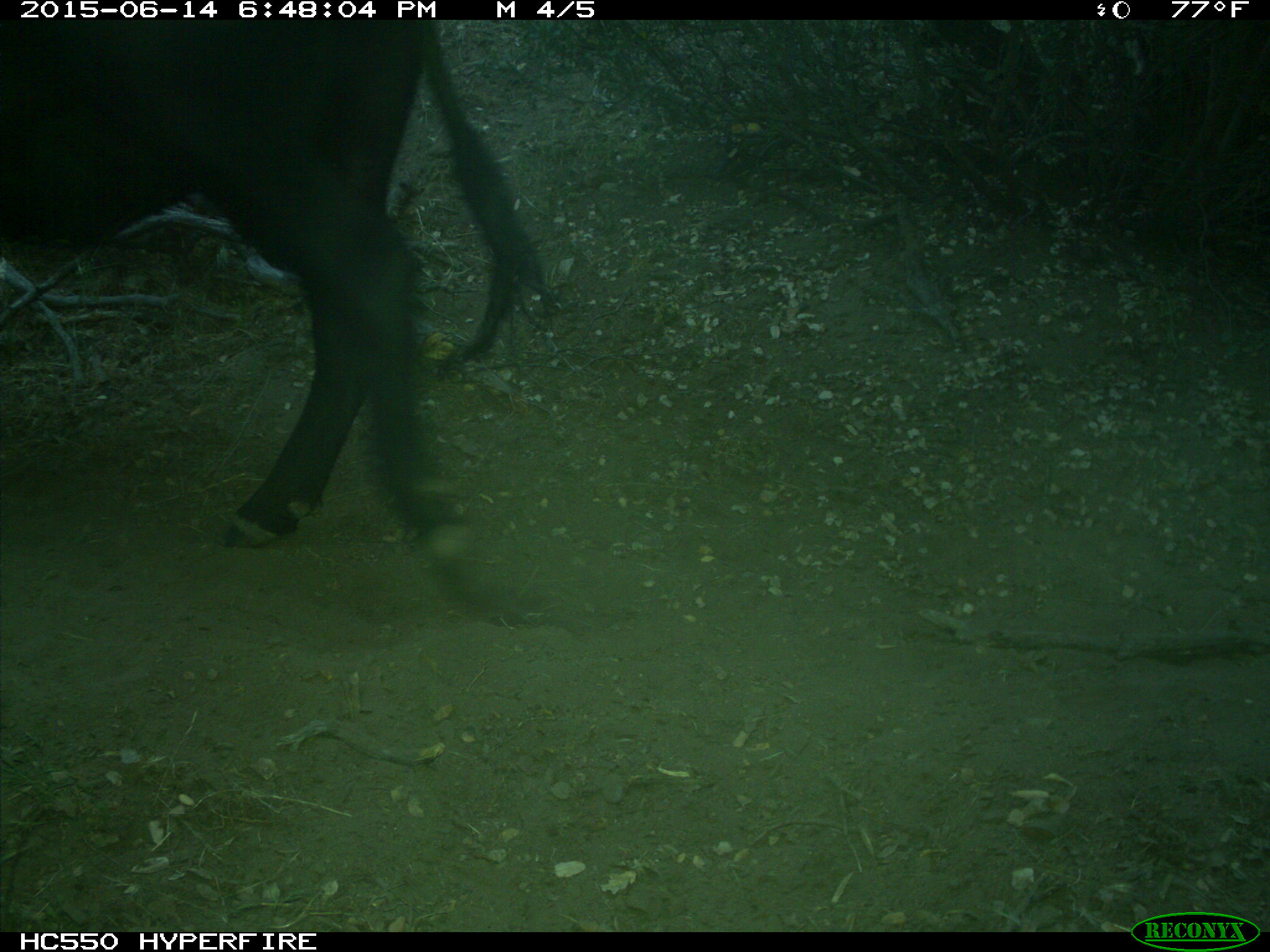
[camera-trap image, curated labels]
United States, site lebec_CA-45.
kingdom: Animalia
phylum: Chordata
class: Mammalia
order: Artiodactyla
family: Bovidae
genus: Bos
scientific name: Bos taurus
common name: domestic cow